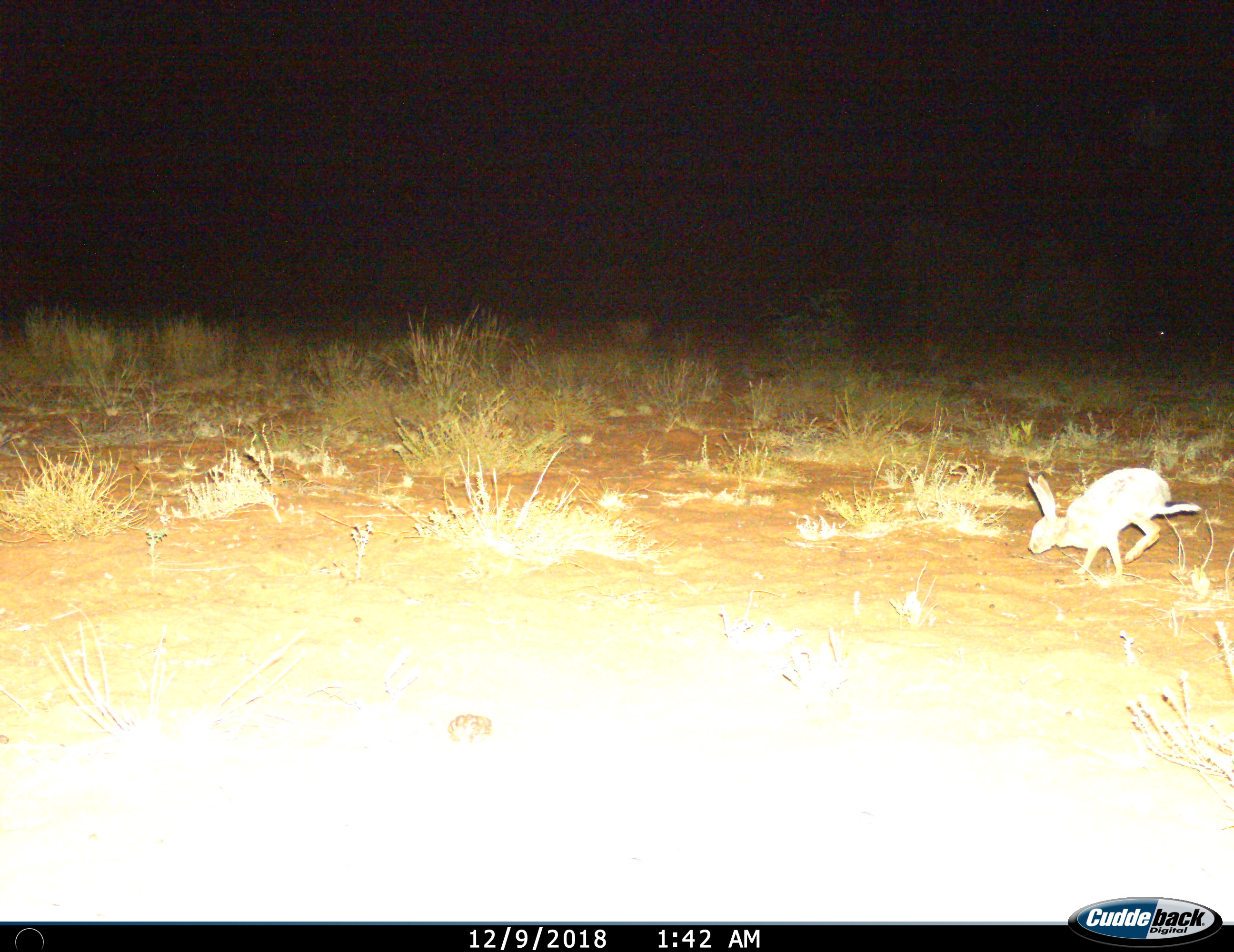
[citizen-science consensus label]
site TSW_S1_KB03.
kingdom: Animalia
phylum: Chordata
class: Mammalia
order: Lagomorpha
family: Leporidae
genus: Lepus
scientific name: Lepus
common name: hare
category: hareunknown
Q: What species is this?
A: Hareunknown (hare) (Lepus).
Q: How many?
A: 1.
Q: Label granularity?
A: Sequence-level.